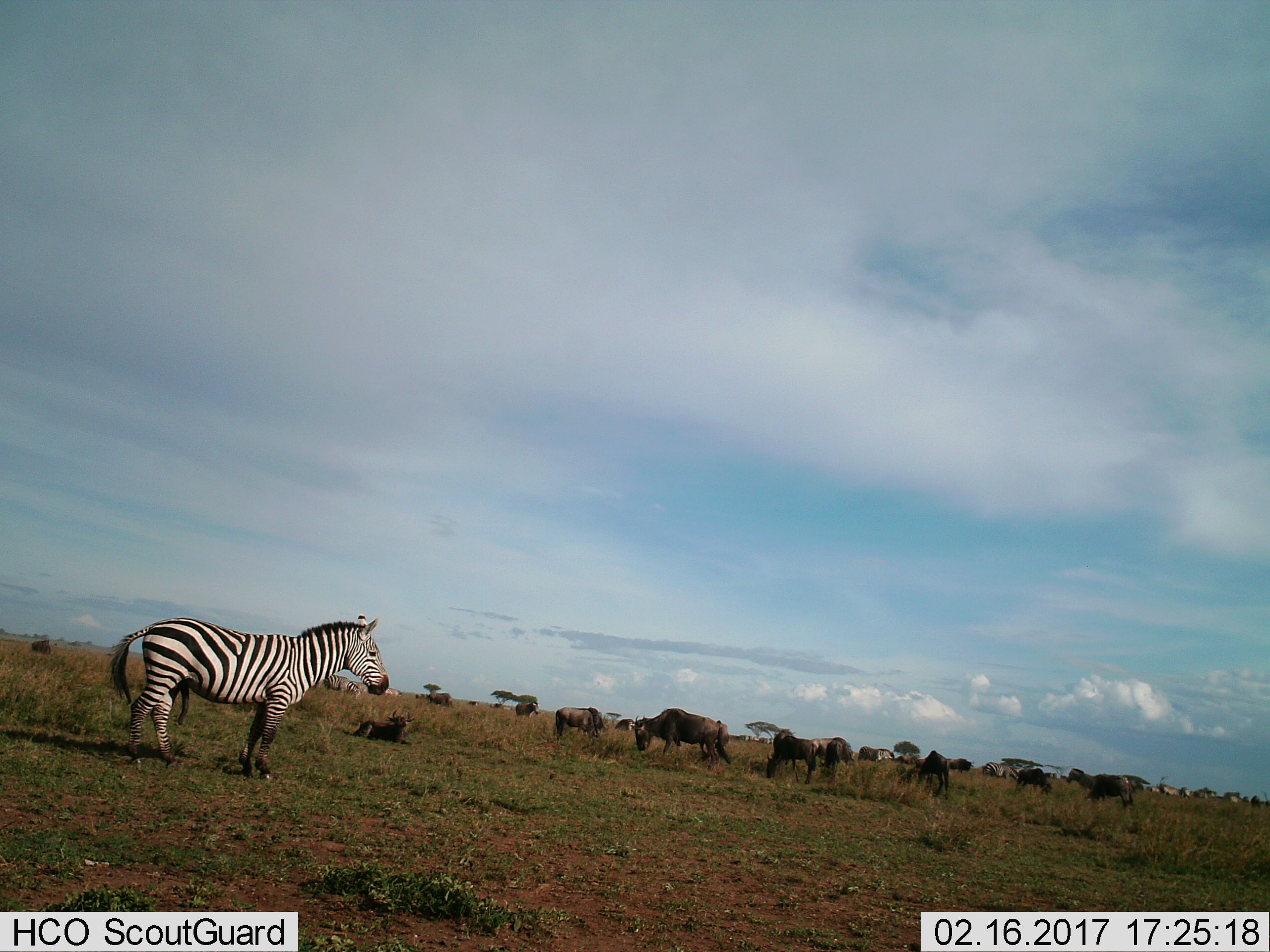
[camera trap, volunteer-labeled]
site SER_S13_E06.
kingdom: Animalia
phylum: Chordata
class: Mammalia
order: Artiodactyla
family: Bovidae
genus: Connochaetes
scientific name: Connochaetes taurinus taurinus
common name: blue wildebeest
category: wildebeestblue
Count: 11-50.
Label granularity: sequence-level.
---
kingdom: Animalia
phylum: Chordata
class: Mammalia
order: Perissodactyla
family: Equidae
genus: Equus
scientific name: Equus quagga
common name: plains zebra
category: zebraplains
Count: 7.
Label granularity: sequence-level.